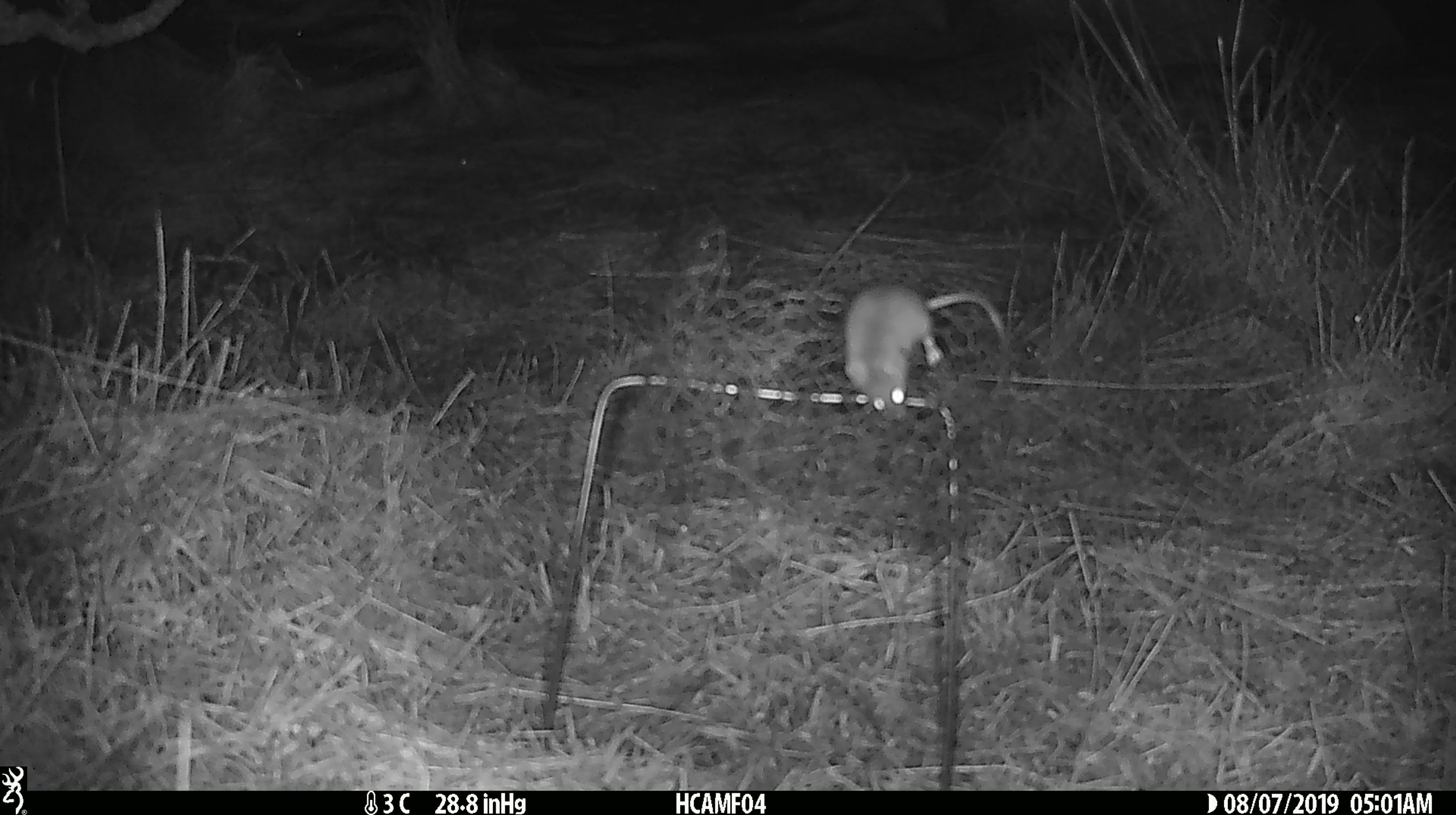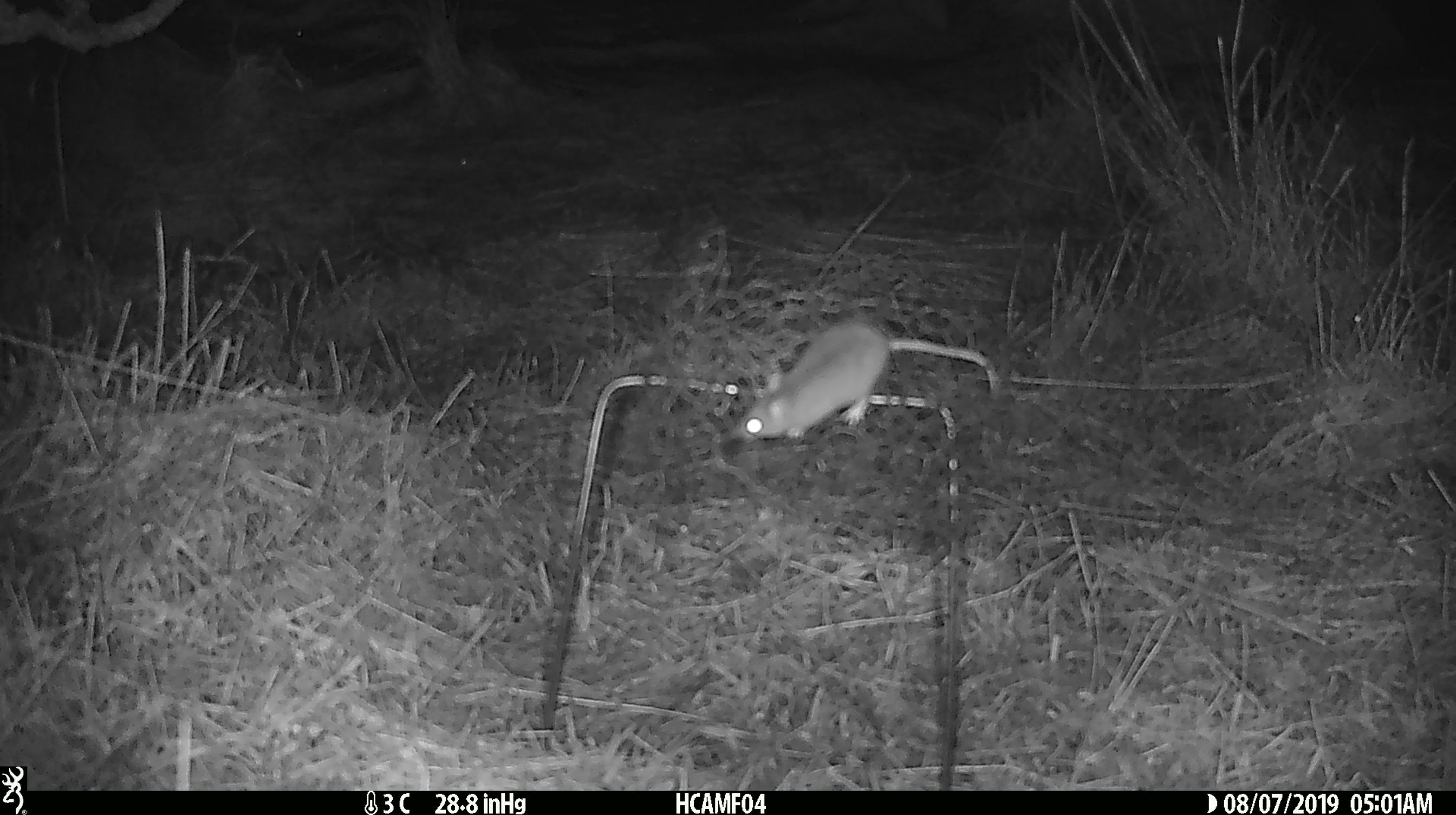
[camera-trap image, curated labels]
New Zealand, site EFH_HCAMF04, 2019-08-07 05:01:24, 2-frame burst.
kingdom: Animalia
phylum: Chordata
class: Mammalia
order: Rodentia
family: Muridae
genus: Mus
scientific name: Mus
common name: mouse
Mouse (Mus).